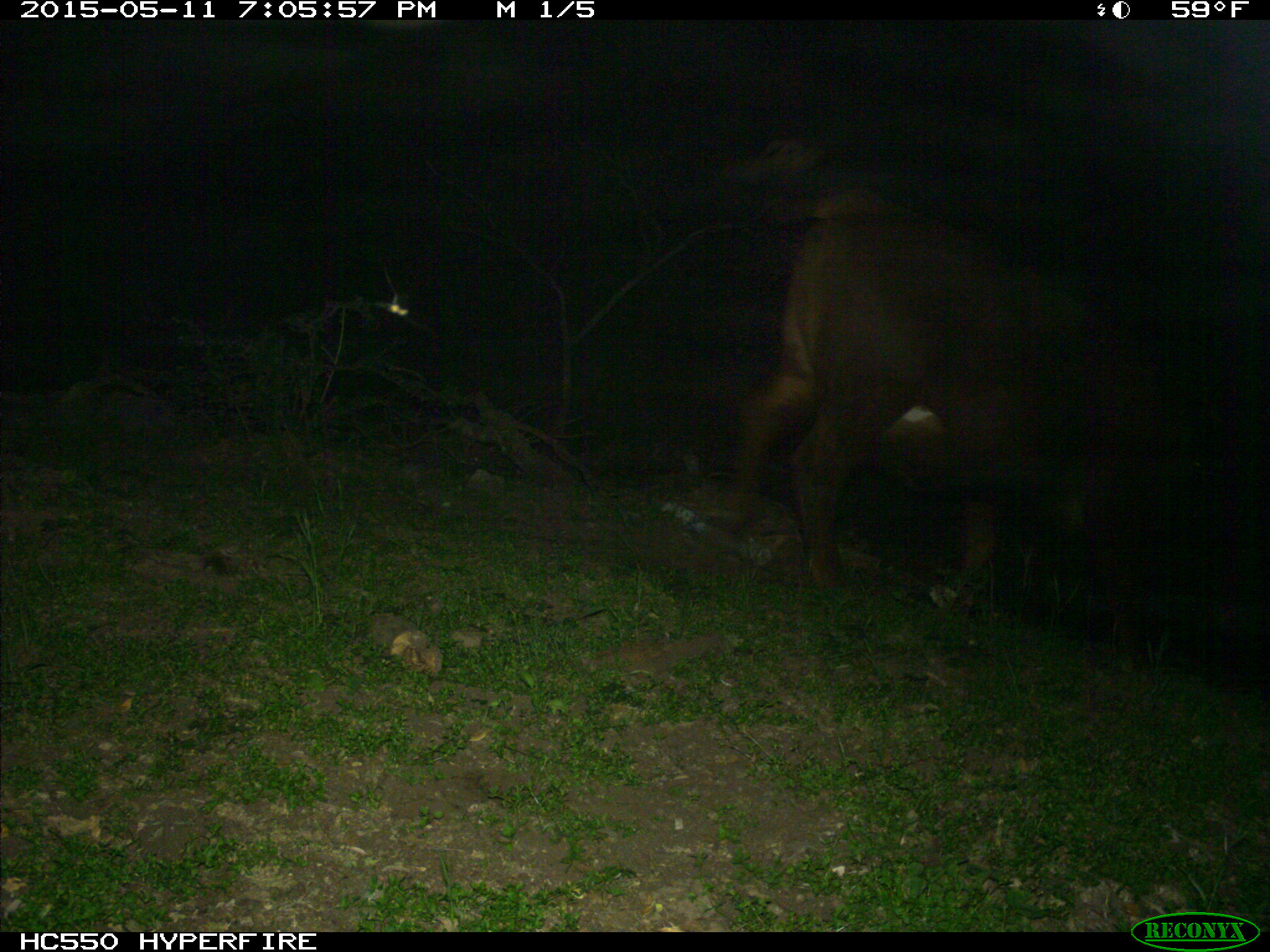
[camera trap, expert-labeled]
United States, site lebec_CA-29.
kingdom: Animalia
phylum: Chordata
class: Mammalia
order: Artiodactyla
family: Bovidae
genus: Bos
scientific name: Bos taurus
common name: domestic cow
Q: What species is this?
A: Bos taurus (domestic cow).